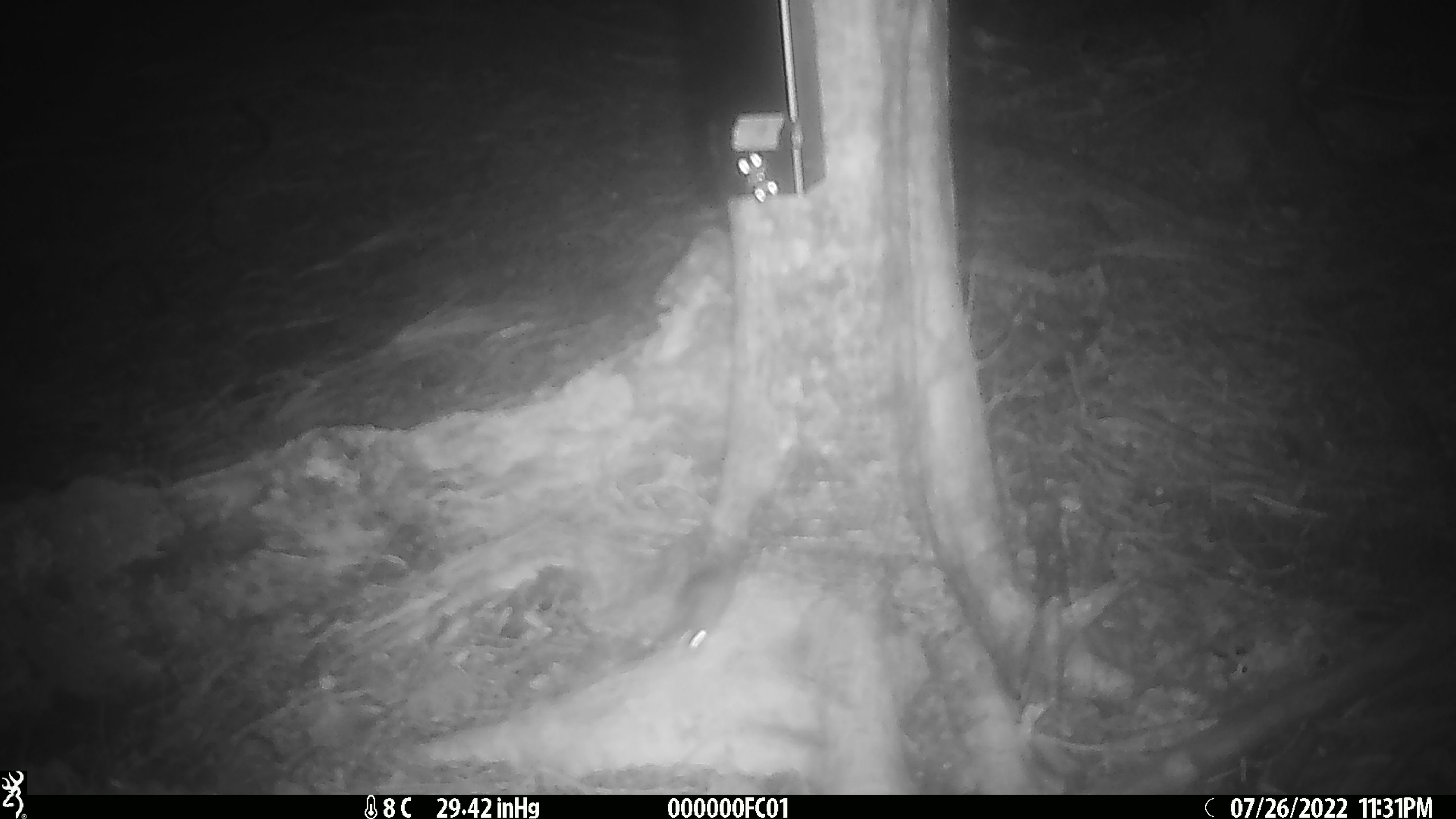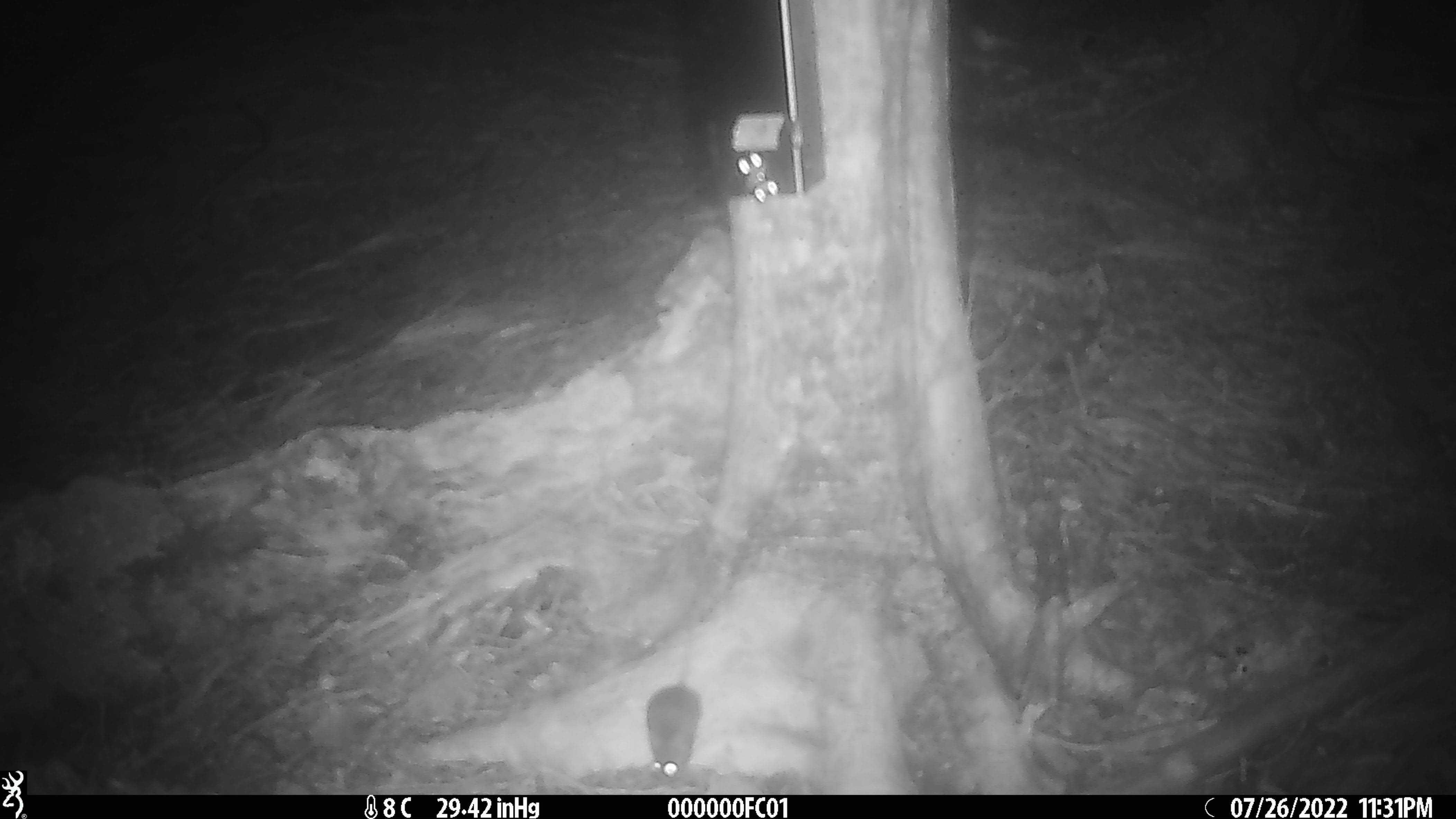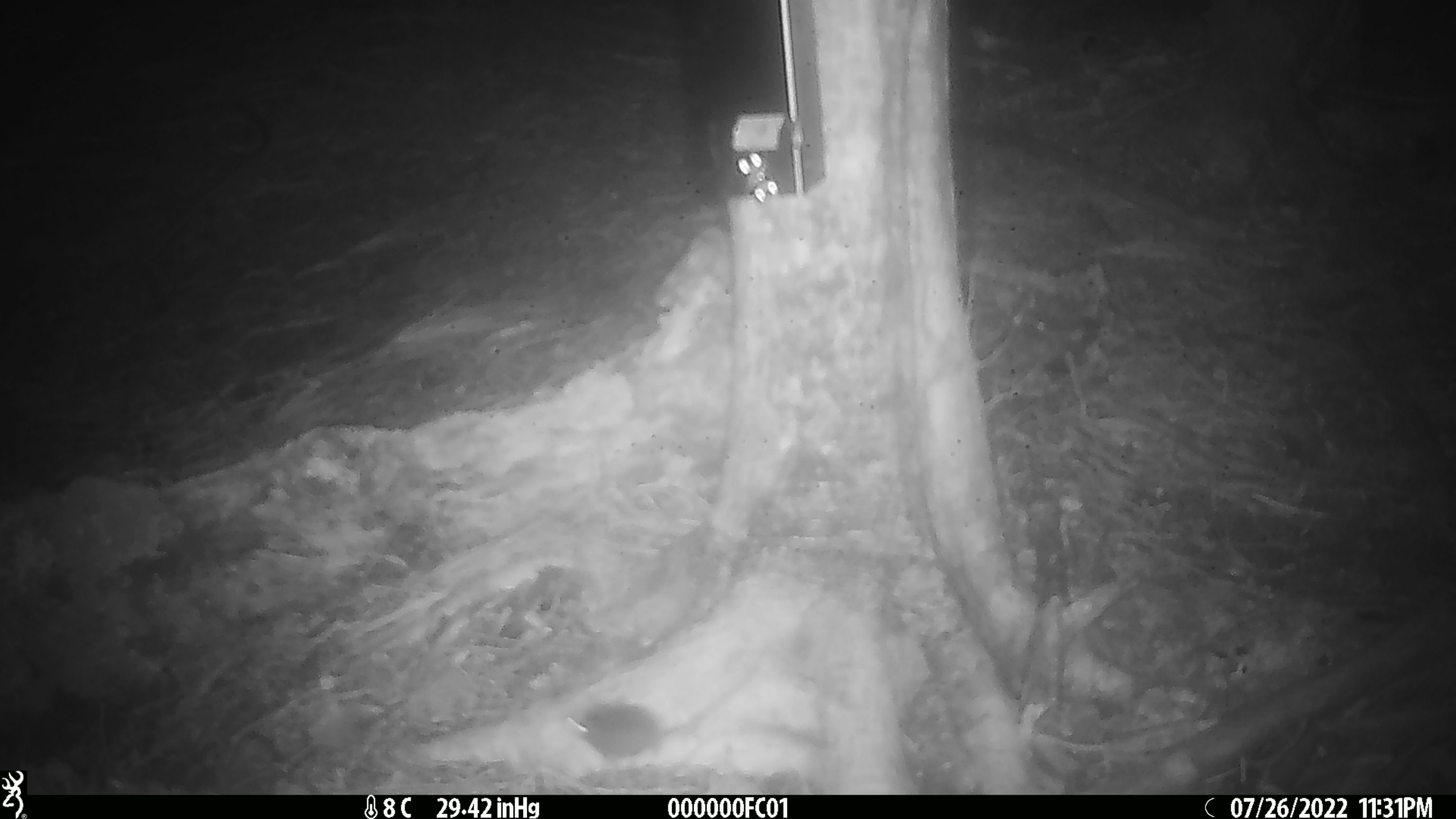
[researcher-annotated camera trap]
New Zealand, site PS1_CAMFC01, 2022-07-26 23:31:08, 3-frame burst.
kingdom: Animalia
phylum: Chordata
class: Mammalia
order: Rodentia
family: Muridae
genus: Mus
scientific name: Mus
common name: mouse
Mouse (Mus).